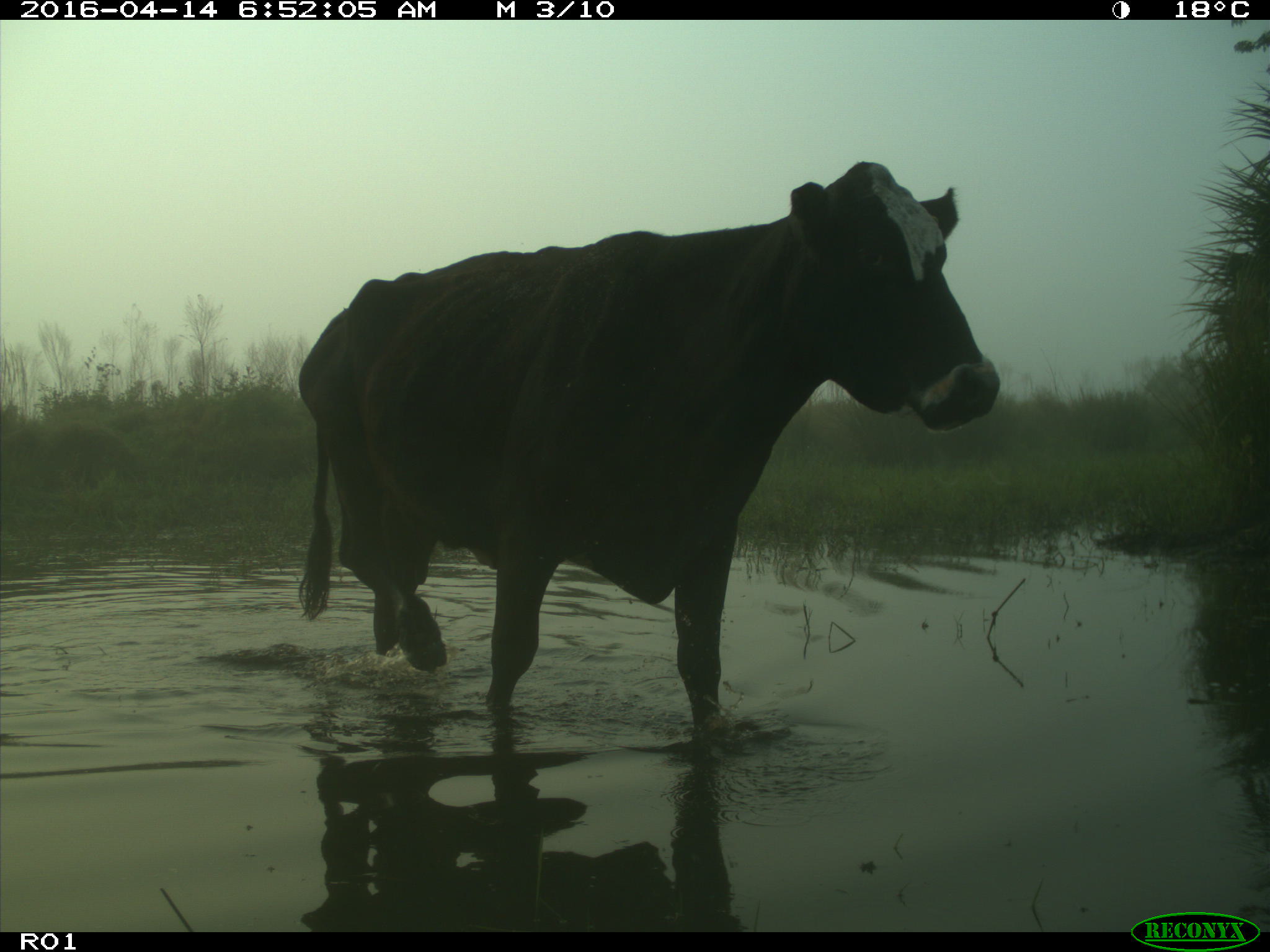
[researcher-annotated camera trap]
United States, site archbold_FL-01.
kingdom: Animalia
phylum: Chordata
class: Mammalia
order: Artiodactyla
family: Bovidae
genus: Bos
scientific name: Bos taurus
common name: domestic cow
Bos taurus (domestic cow).